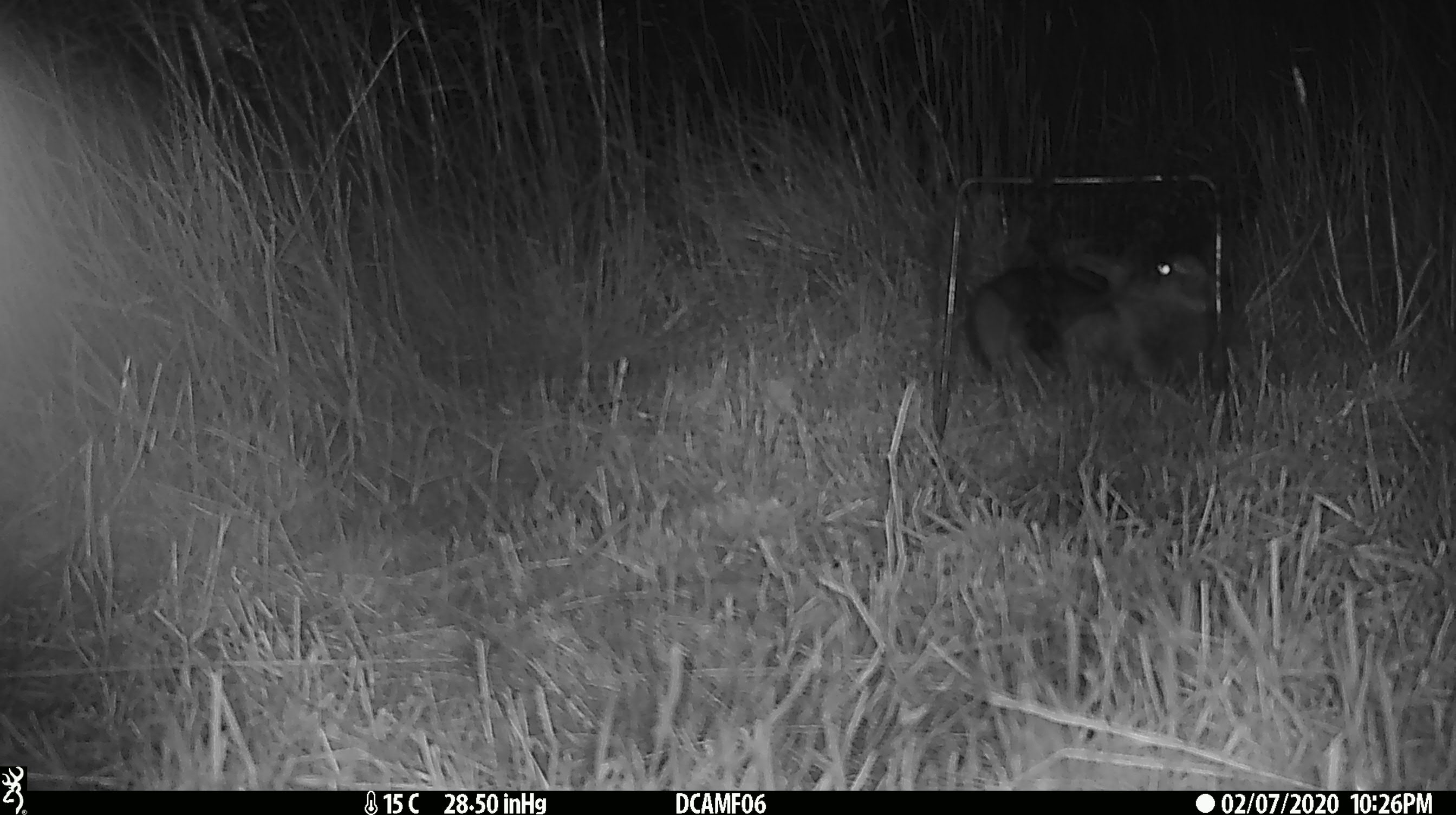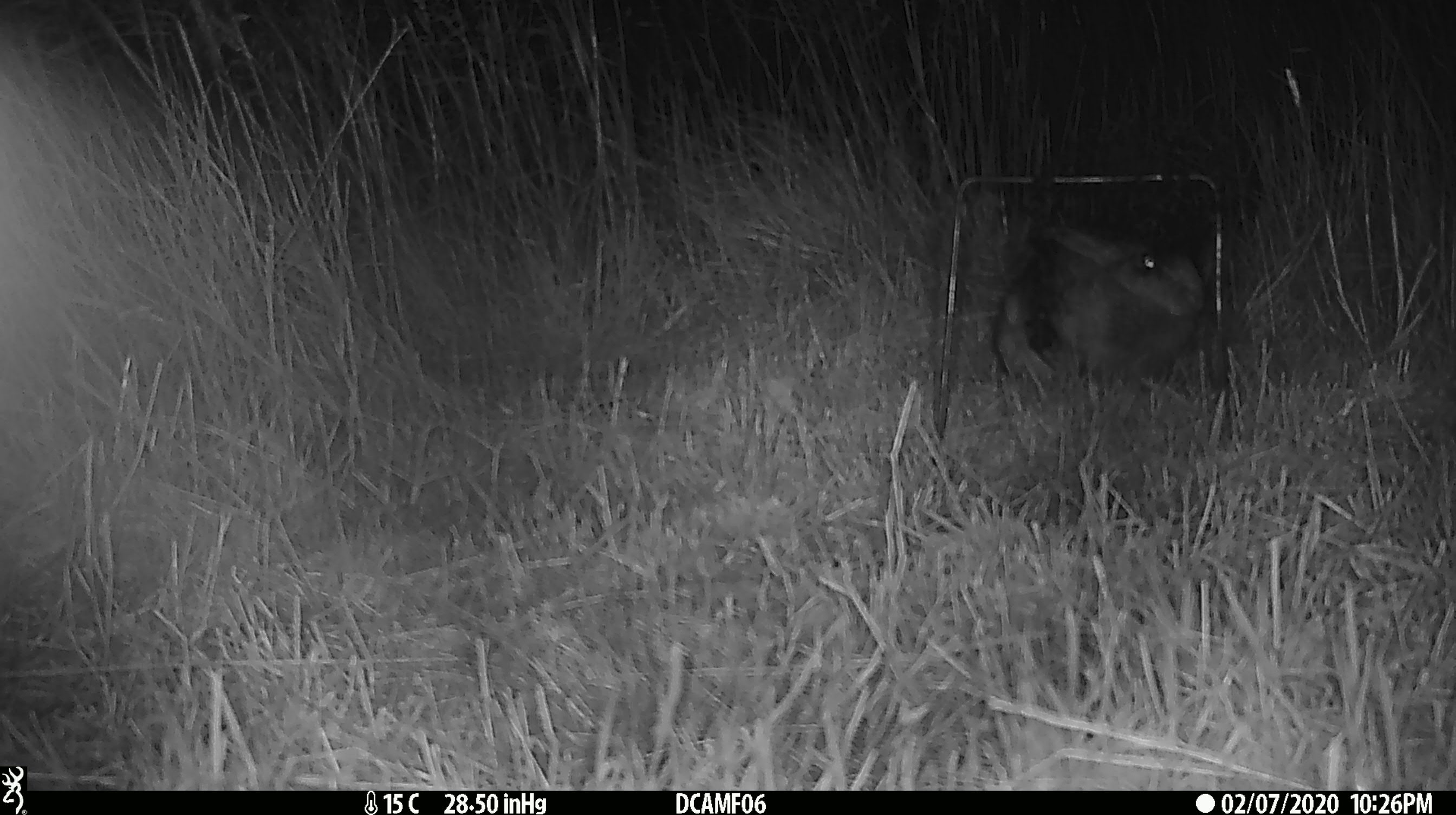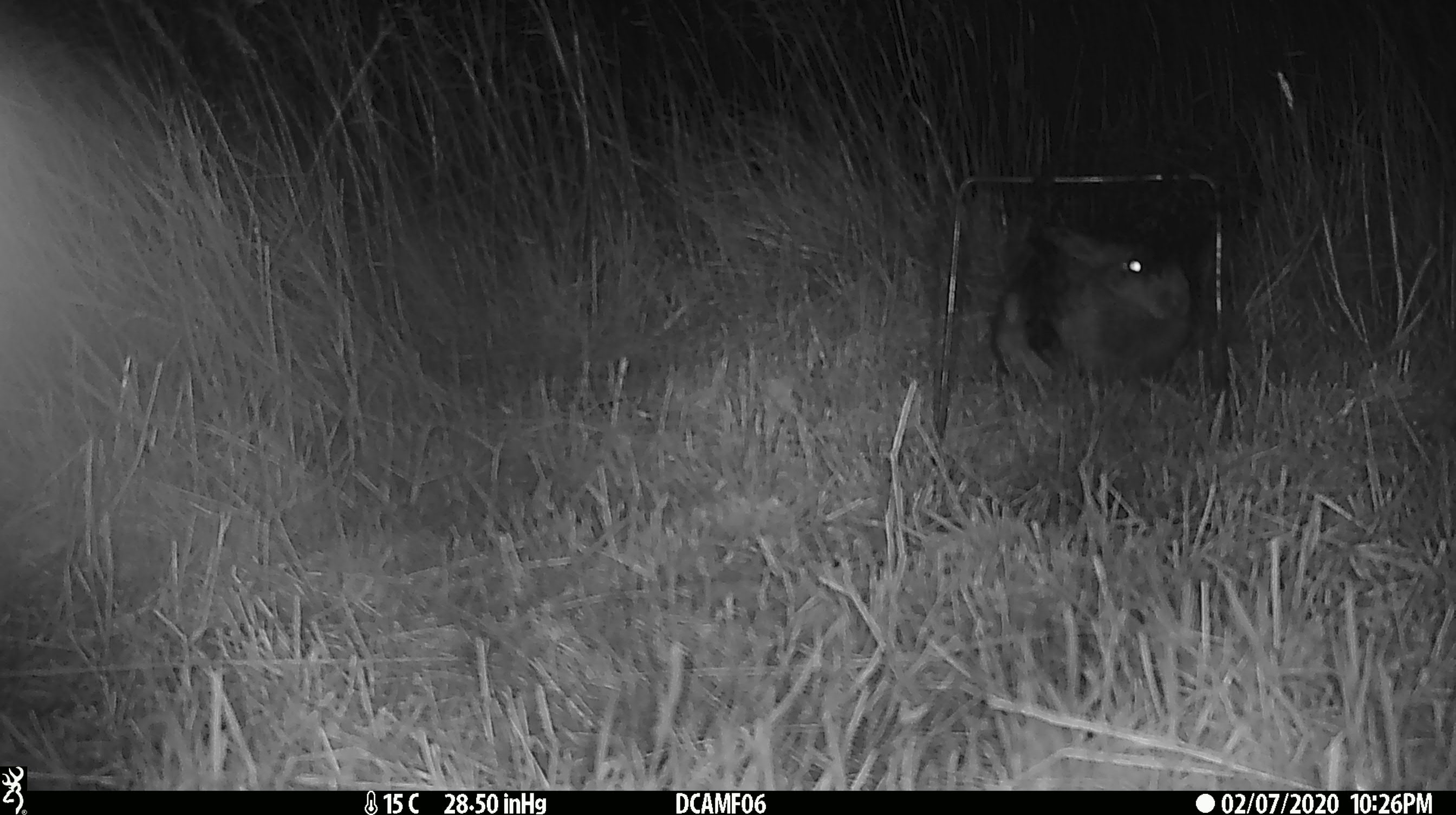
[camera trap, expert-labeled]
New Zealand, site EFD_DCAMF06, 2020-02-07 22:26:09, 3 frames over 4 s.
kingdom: Animalia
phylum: Chordata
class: Mammalia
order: Lagomorpha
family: Leporidae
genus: Oryctolagus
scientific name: Oryctolagus cuniculus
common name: european rabbit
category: rabbit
Rabbit (european rabbit) (Oryctolagus cuniculus).